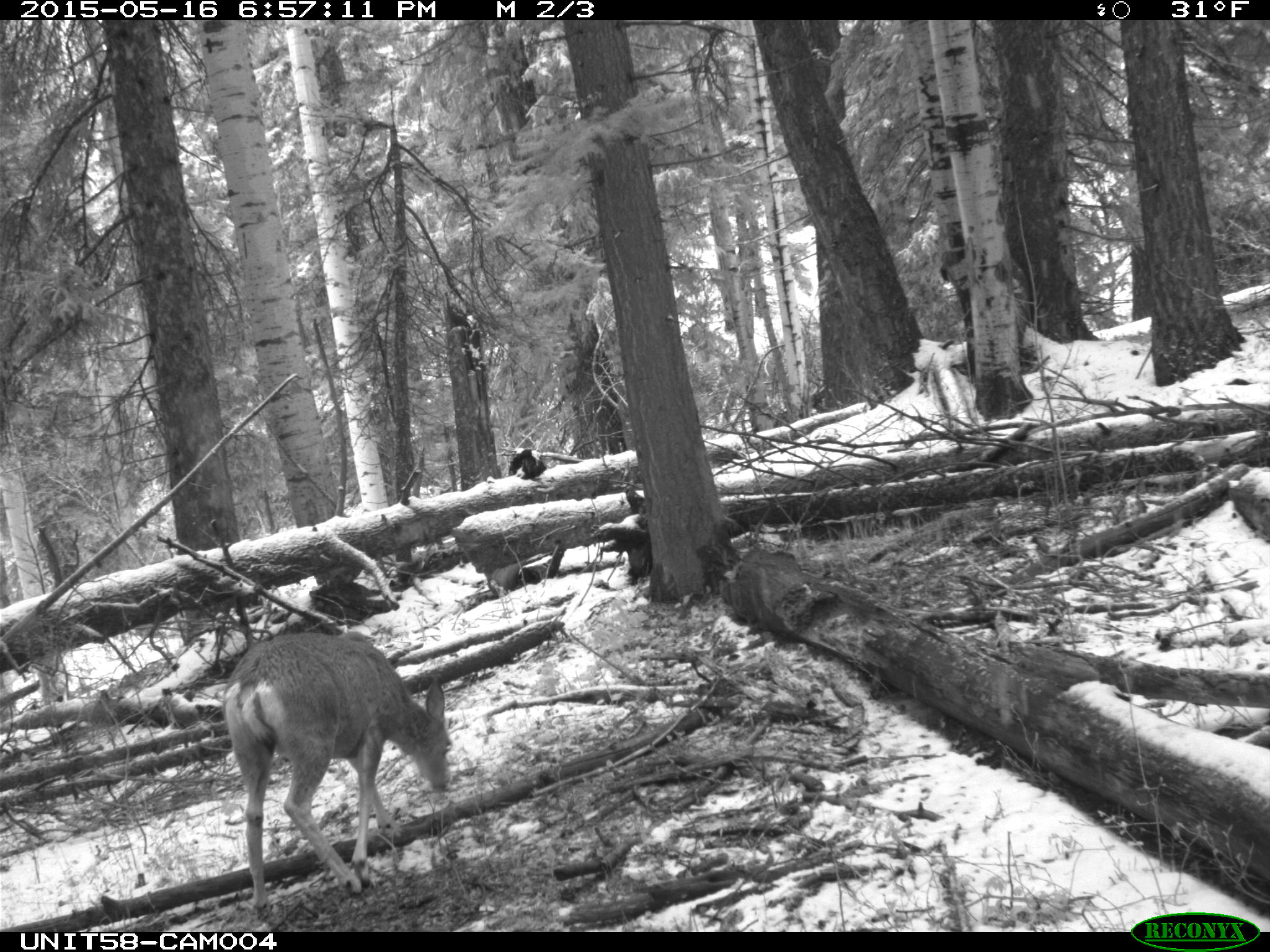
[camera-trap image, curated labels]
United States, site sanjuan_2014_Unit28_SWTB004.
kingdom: Animalia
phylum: Chordata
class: Mammalia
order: Artiodactyla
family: Cervidae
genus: Odocoileus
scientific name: Odocoileus hemionus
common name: mule deer